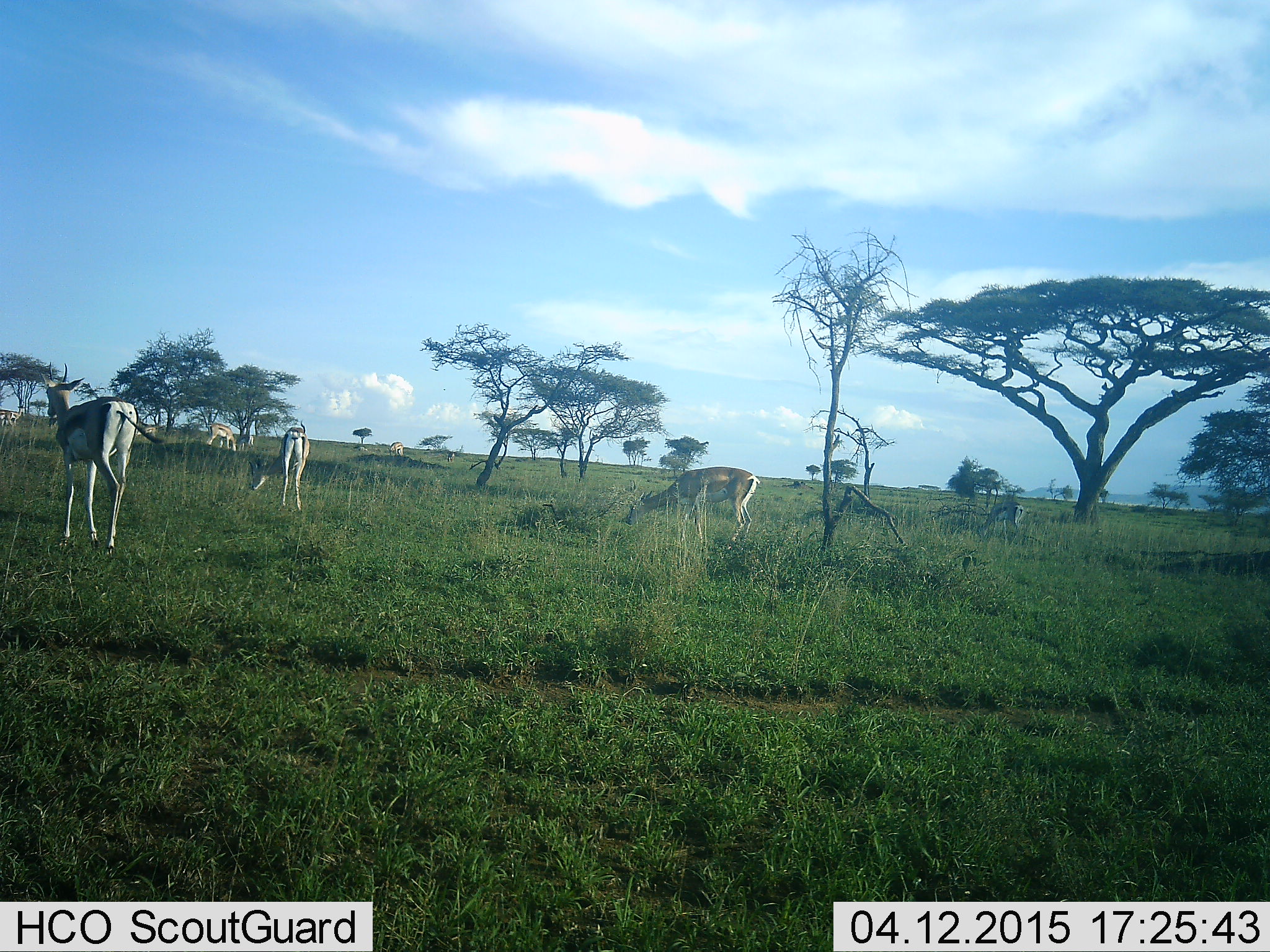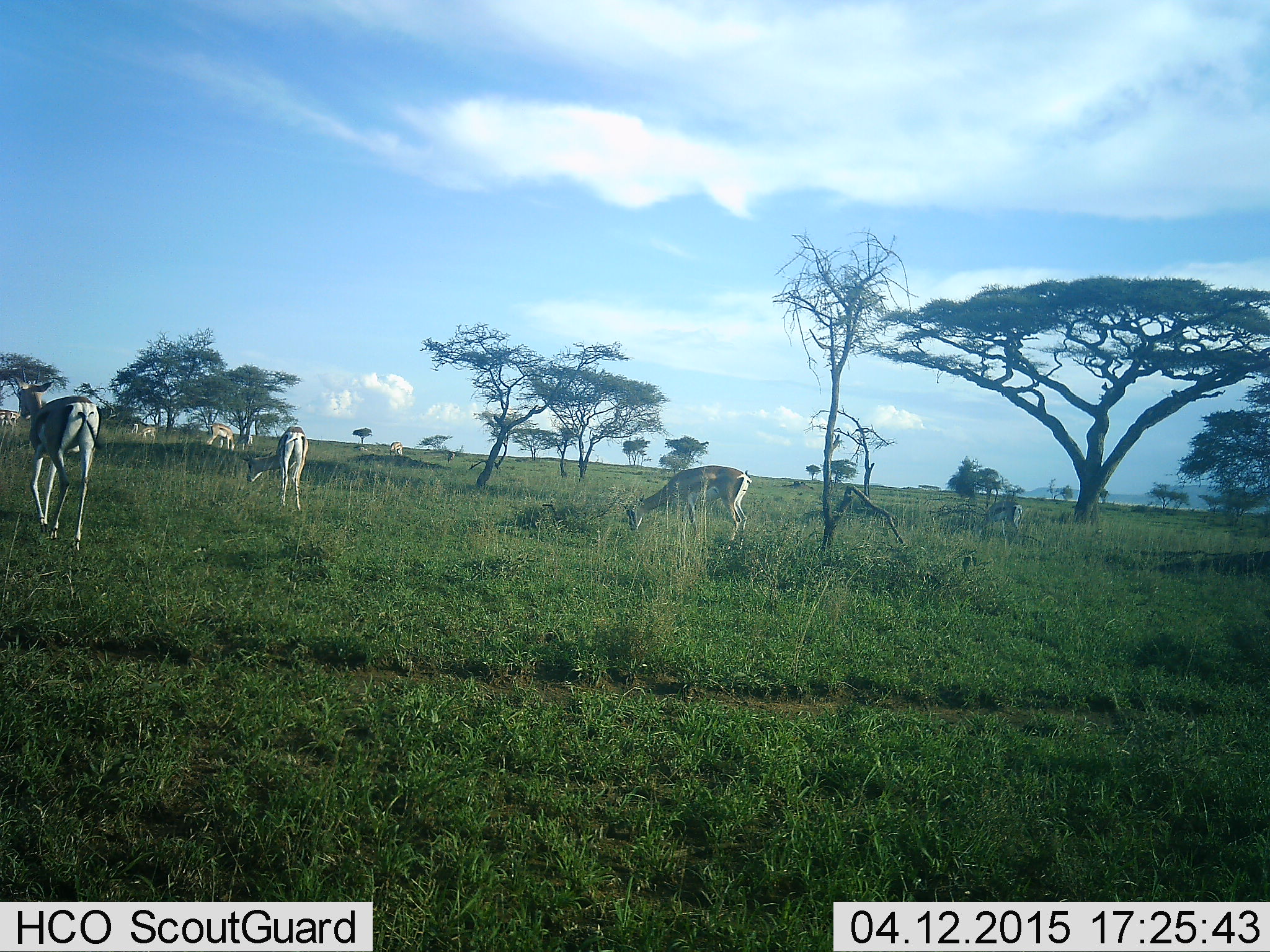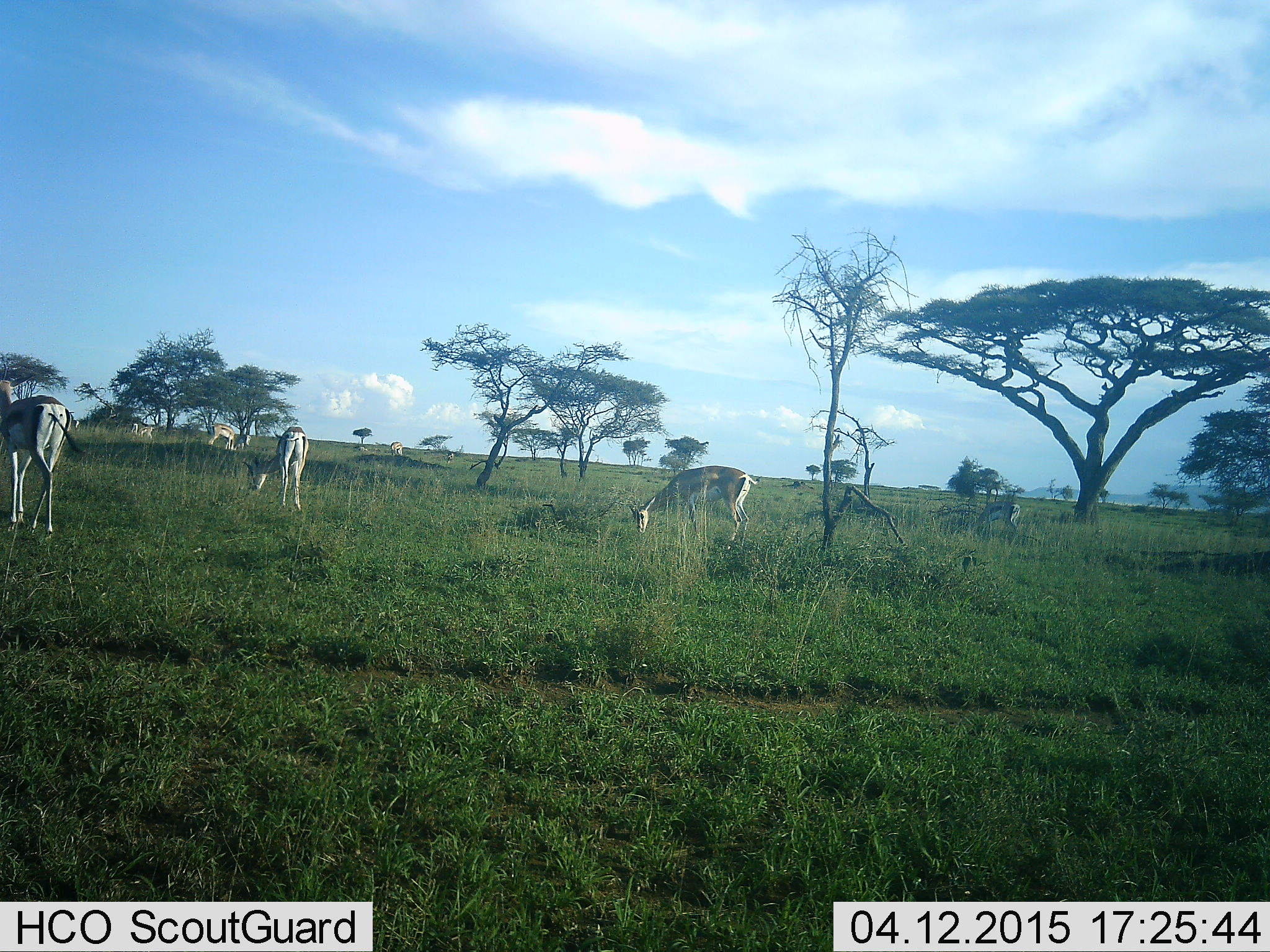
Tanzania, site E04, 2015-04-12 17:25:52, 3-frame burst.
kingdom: Animalia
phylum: Chordata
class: Mammalia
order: Artiodactyla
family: Bovidae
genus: Nanger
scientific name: Nanger granti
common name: grant's gazelle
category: gazellegrants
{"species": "gazellegrants (grant's gazelle) (Nanger granti)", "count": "8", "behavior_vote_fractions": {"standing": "60%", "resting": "0%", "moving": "80%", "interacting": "10%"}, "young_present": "0%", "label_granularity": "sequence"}